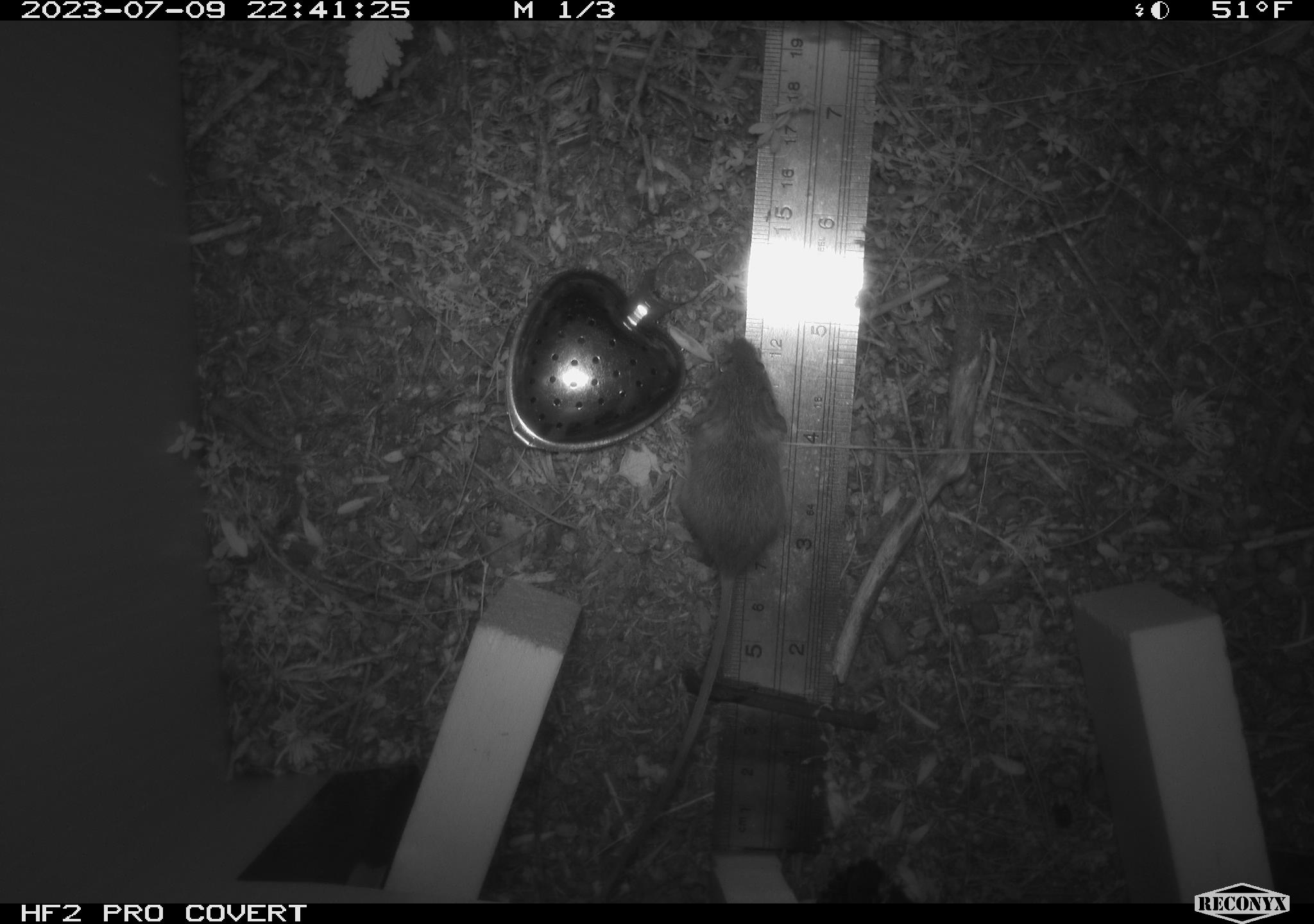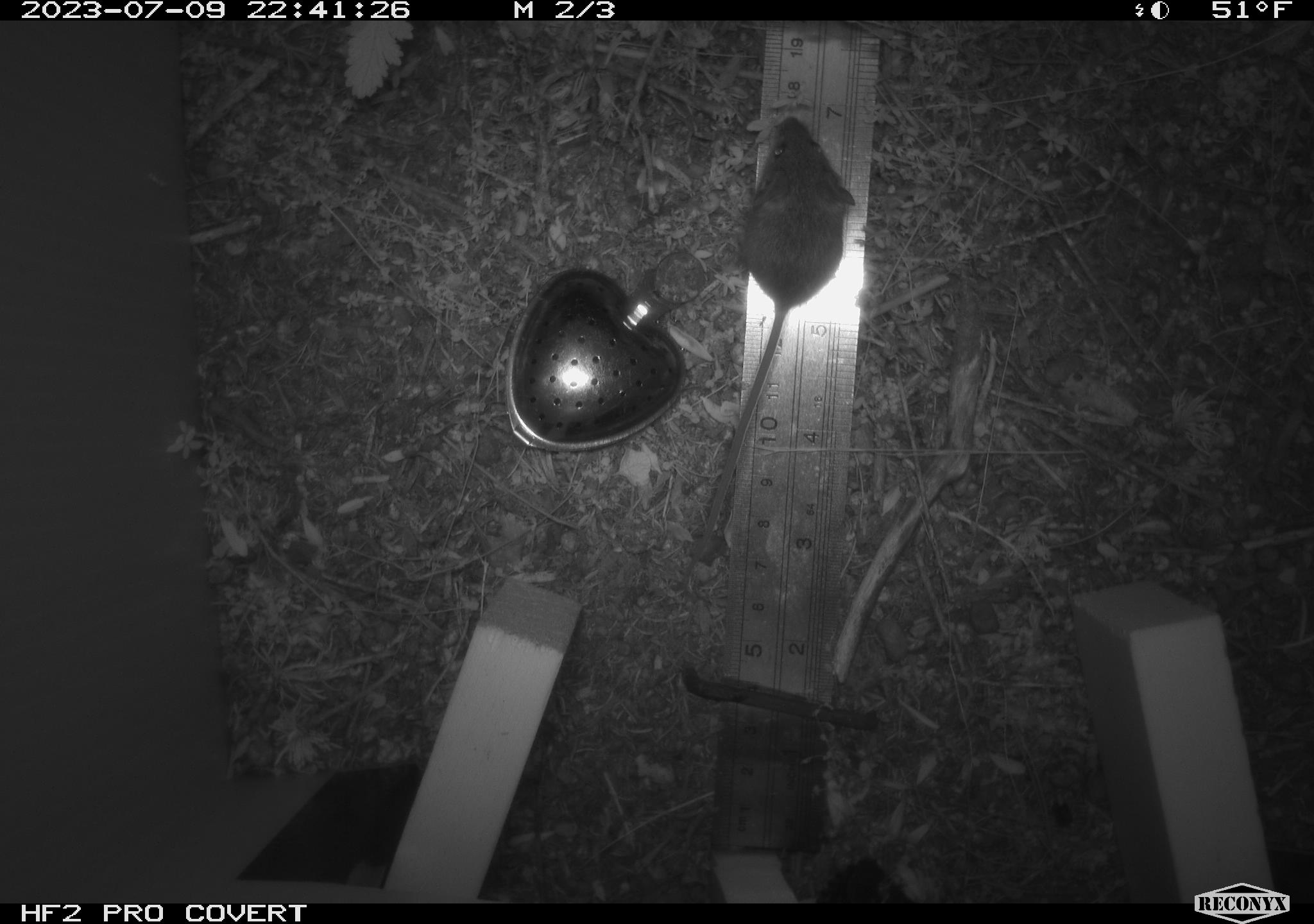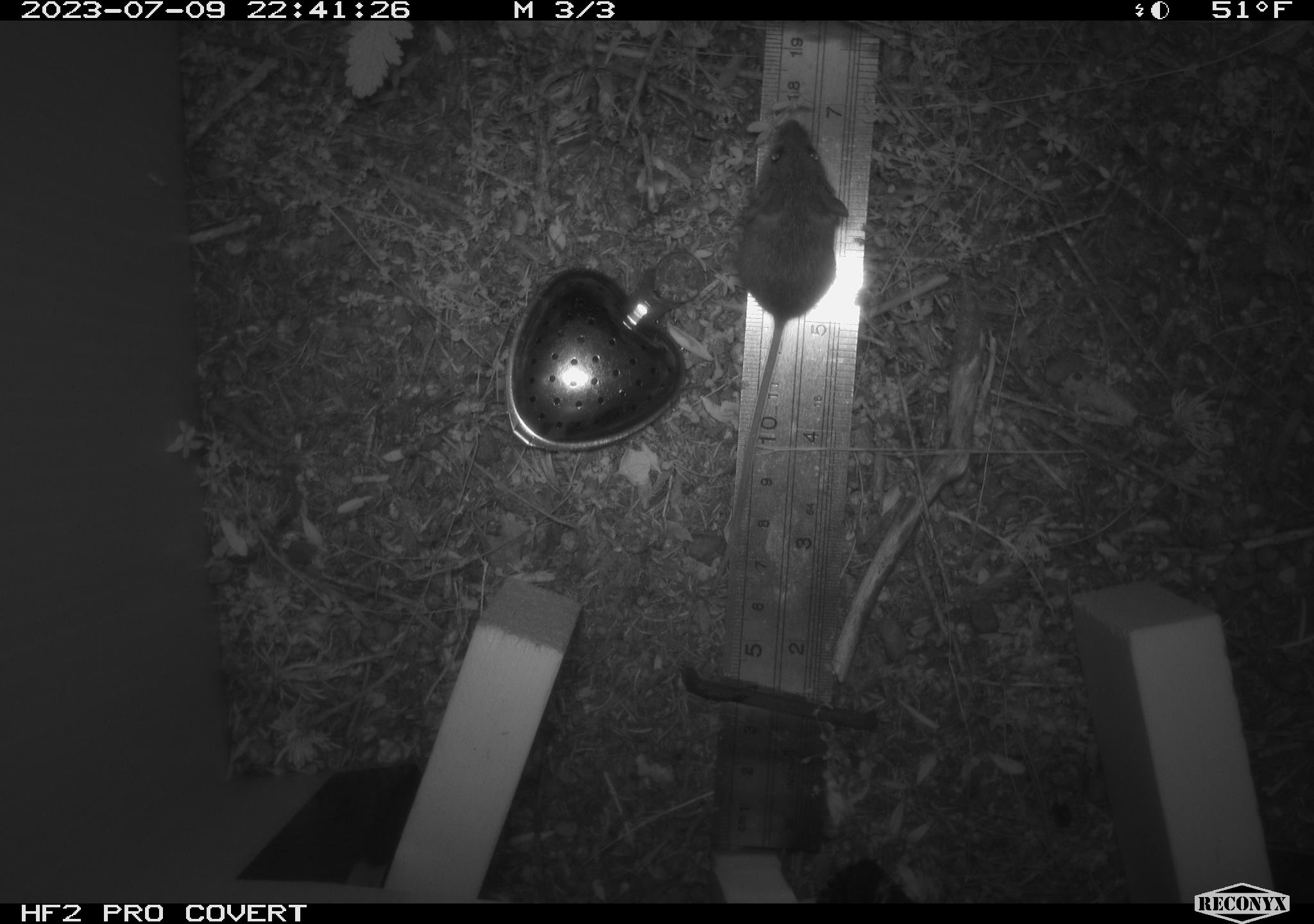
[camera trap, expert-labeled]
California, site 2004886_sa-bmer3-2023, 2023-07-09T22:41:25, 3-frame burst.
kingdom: Animalia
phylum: Chordata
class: Mammalia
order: Rodentia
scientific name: Rodentia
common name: mouse species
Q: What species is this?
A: Mouse species (Rodentia).